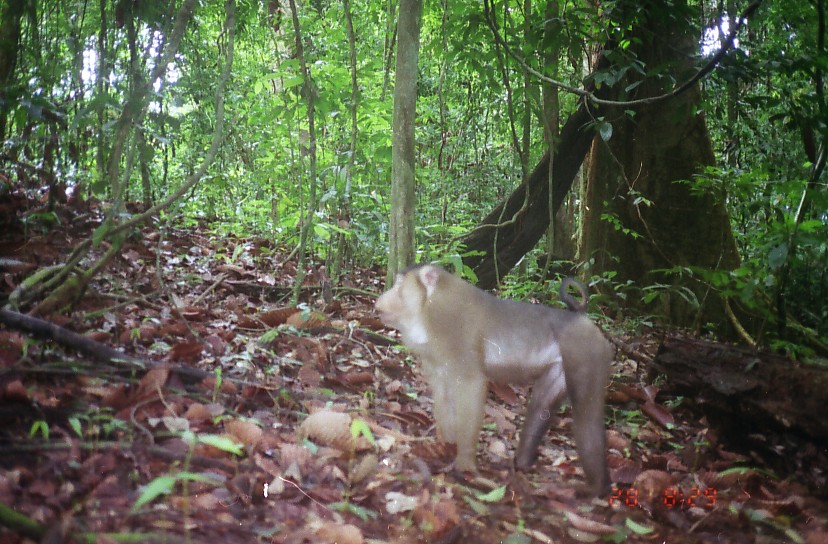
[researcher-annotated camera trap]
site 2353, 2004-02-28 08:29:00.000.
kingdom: Animalia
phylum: Chordata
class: Mammalia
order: Primates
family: Cercopithecidae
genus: Macaca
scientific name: Macaca nemestrina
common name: southern pig-tailed macaque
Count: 1.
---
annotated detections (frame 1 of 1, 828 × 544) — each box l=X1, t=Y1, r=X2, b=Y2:
macaca nemestrina: l=373, t=261, r=616, b=501